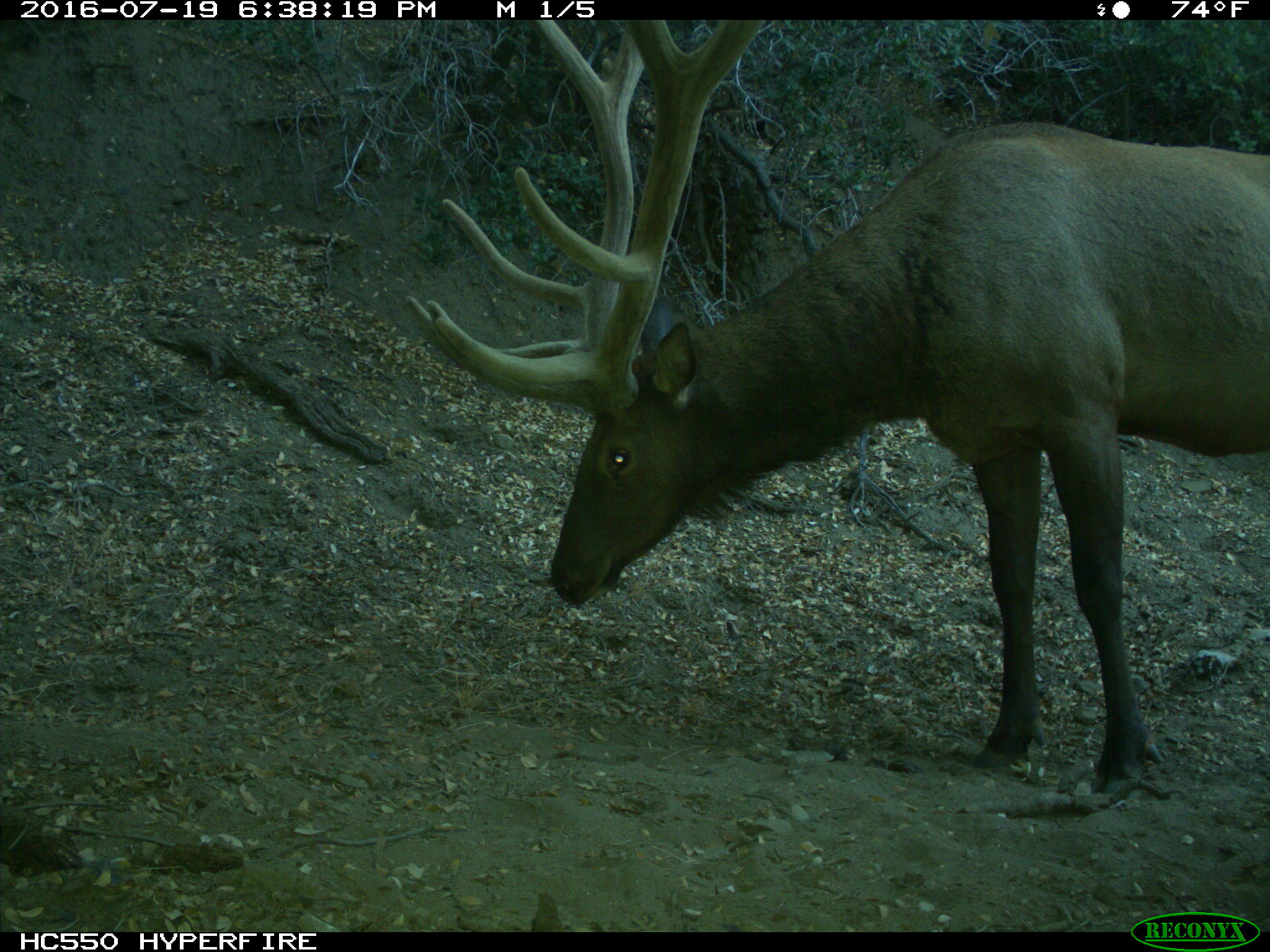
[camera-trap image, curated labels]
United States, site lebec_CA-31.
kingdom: Animalia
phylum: Chordata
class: Mammalia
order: Artiodactyla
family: Cervidae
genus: Cervus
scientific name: Cervus canadensis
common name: elk